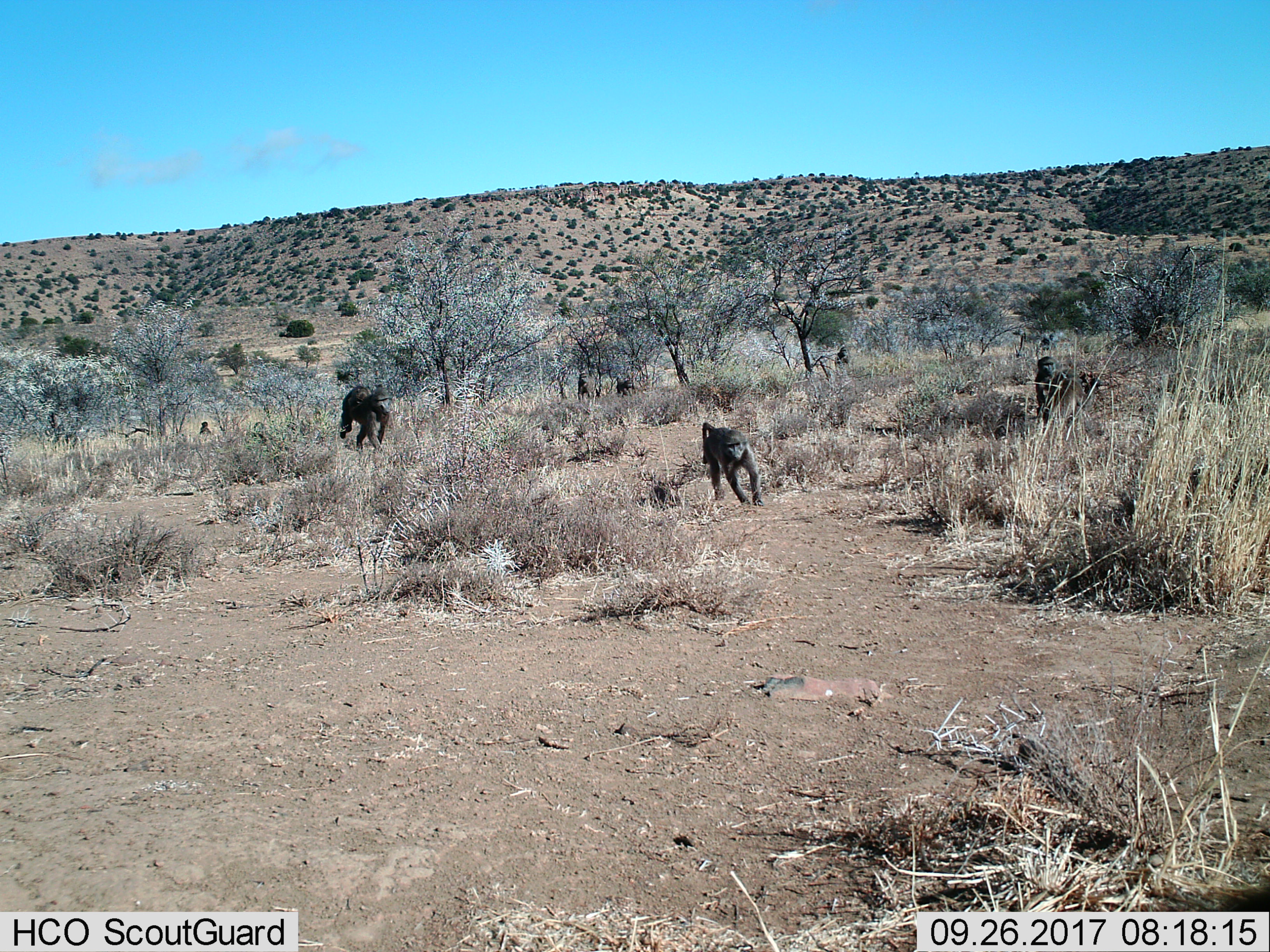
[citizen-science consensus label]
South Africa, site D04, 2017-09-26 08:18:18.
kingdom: Animalia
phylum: Chordata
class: Mammalia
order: Primates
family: Cercopithecidae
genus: Papio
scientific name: Papio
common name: baboon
Baboon (Papio), count 8. Behavior (volunteer vote fractions): standing 44%, resting 22%, moving 100%, interacting 11%. Young present (vote fraction): 44%. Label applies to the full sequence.